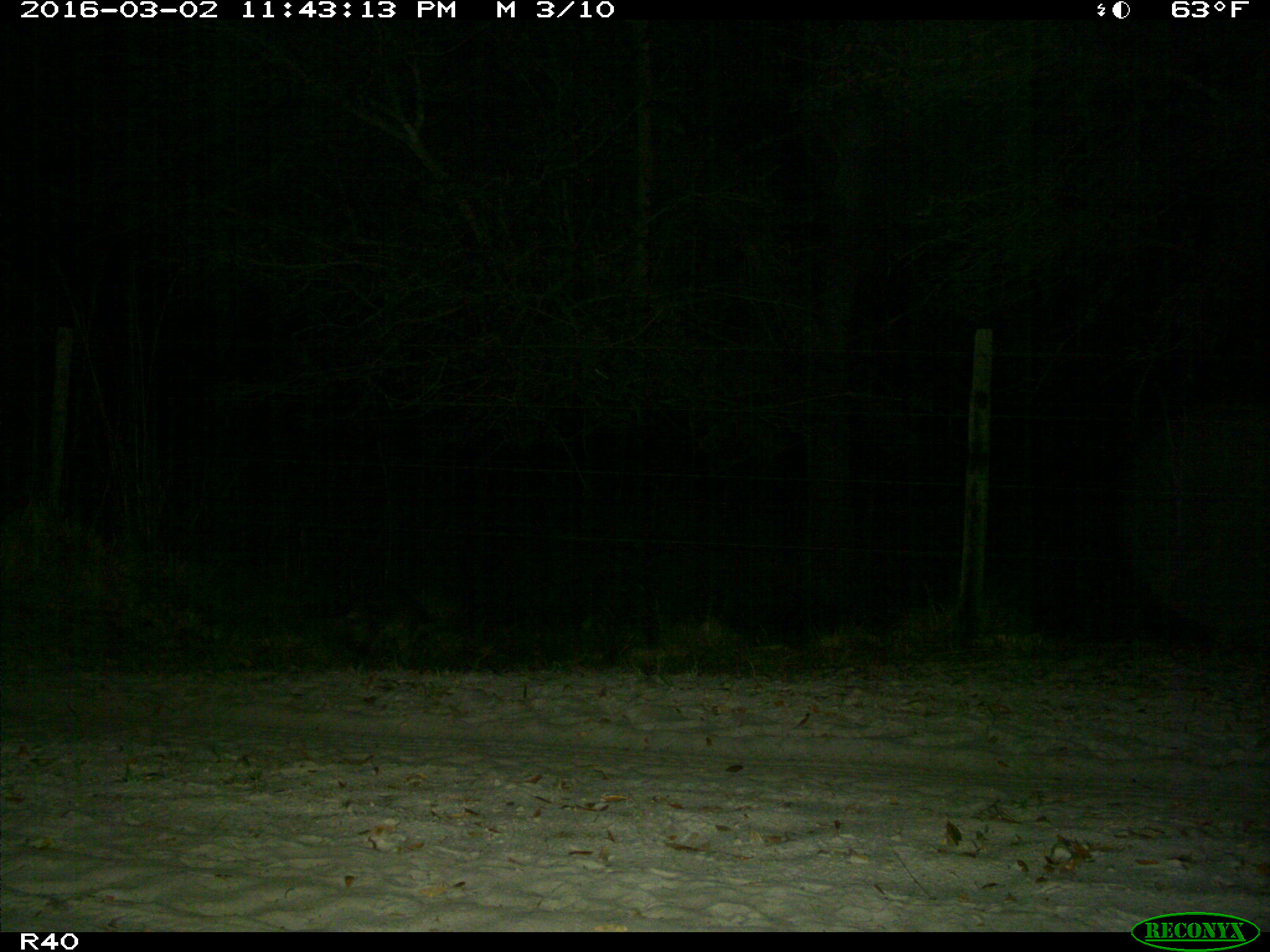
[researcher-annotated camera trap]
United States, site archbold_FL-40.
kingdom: Animalia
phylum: Chordata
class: Mammalia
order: Carnivora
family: Procyonidae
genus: Procyon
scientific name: Procyon lotor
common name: common raccoon